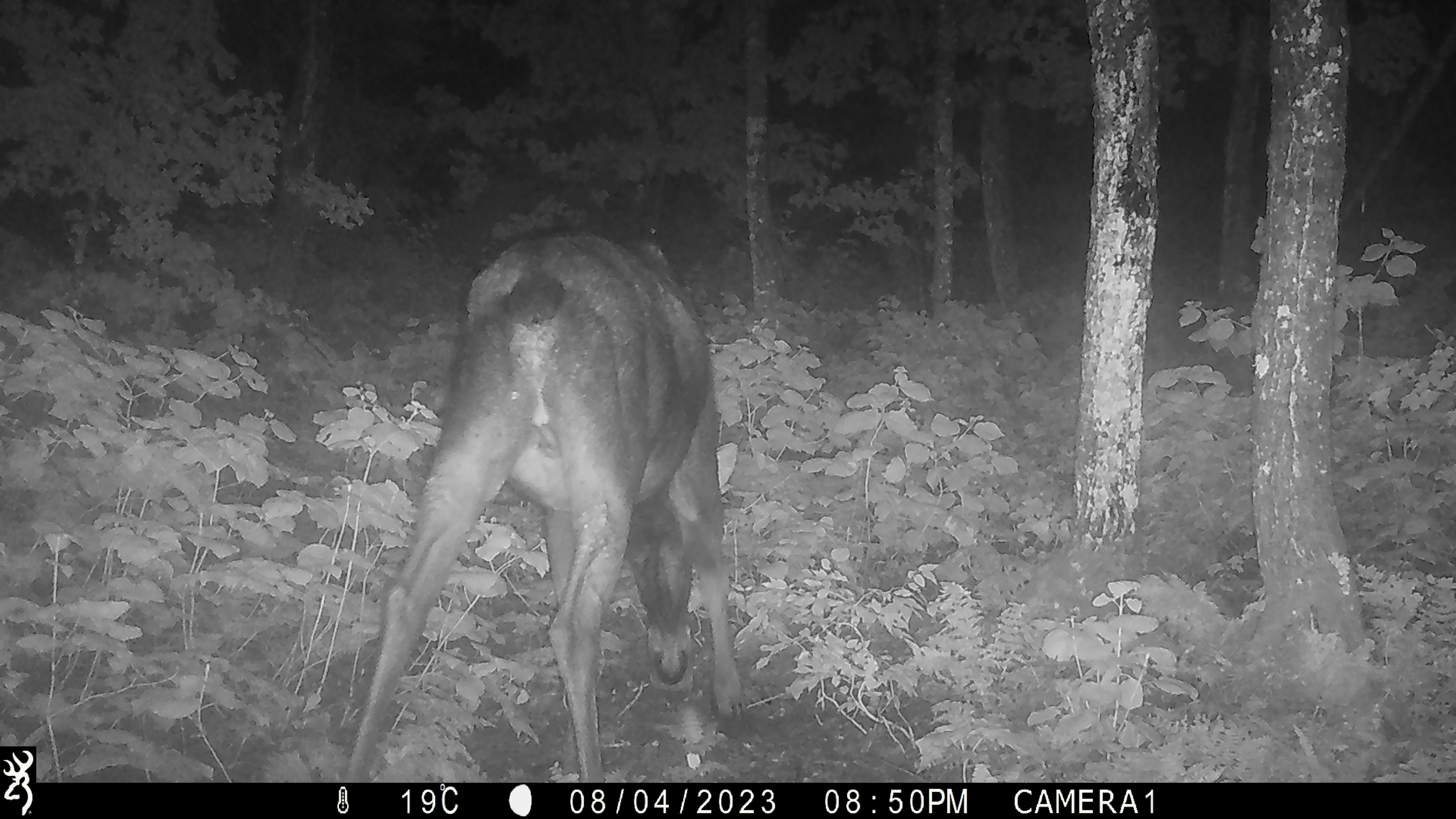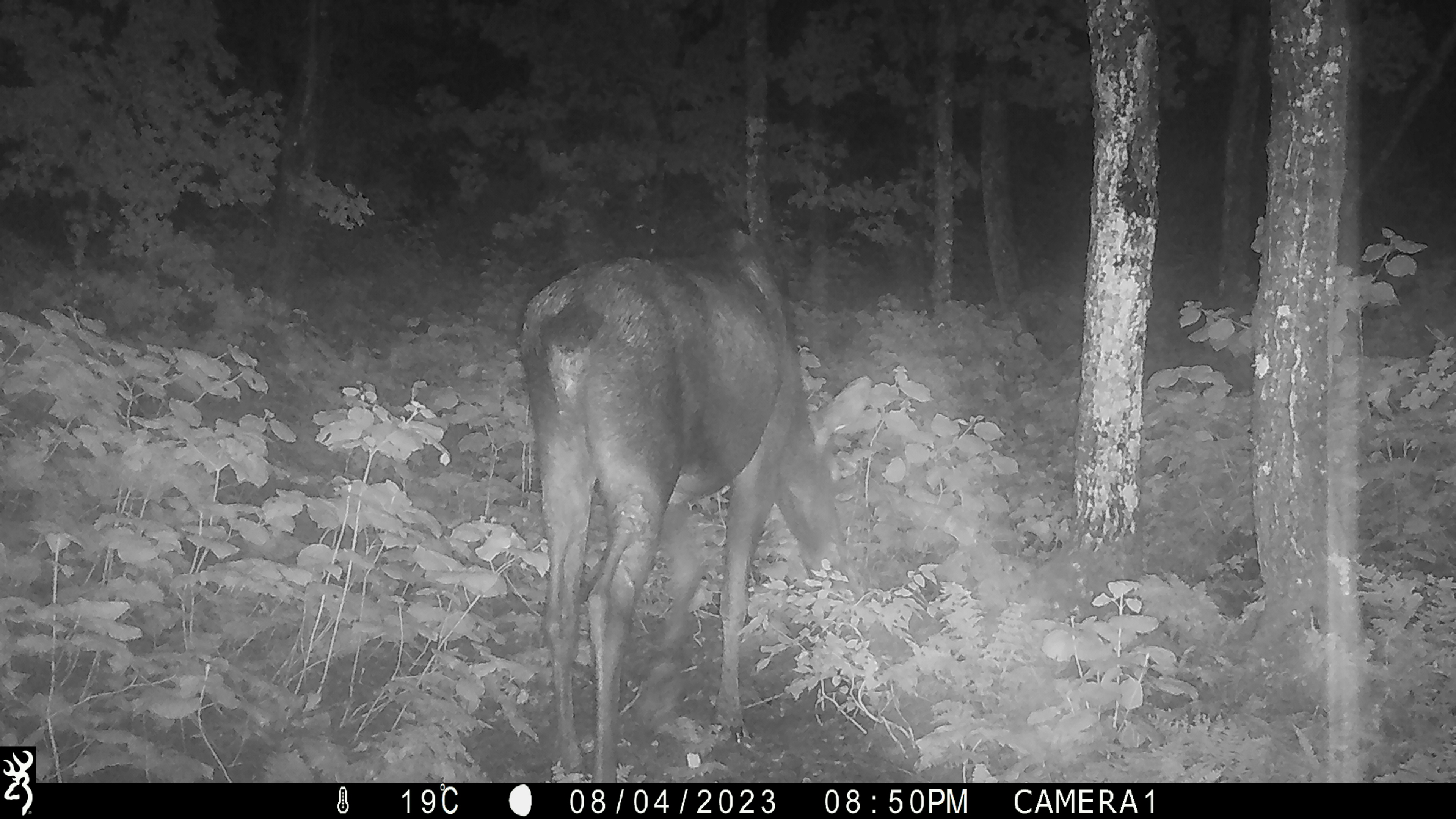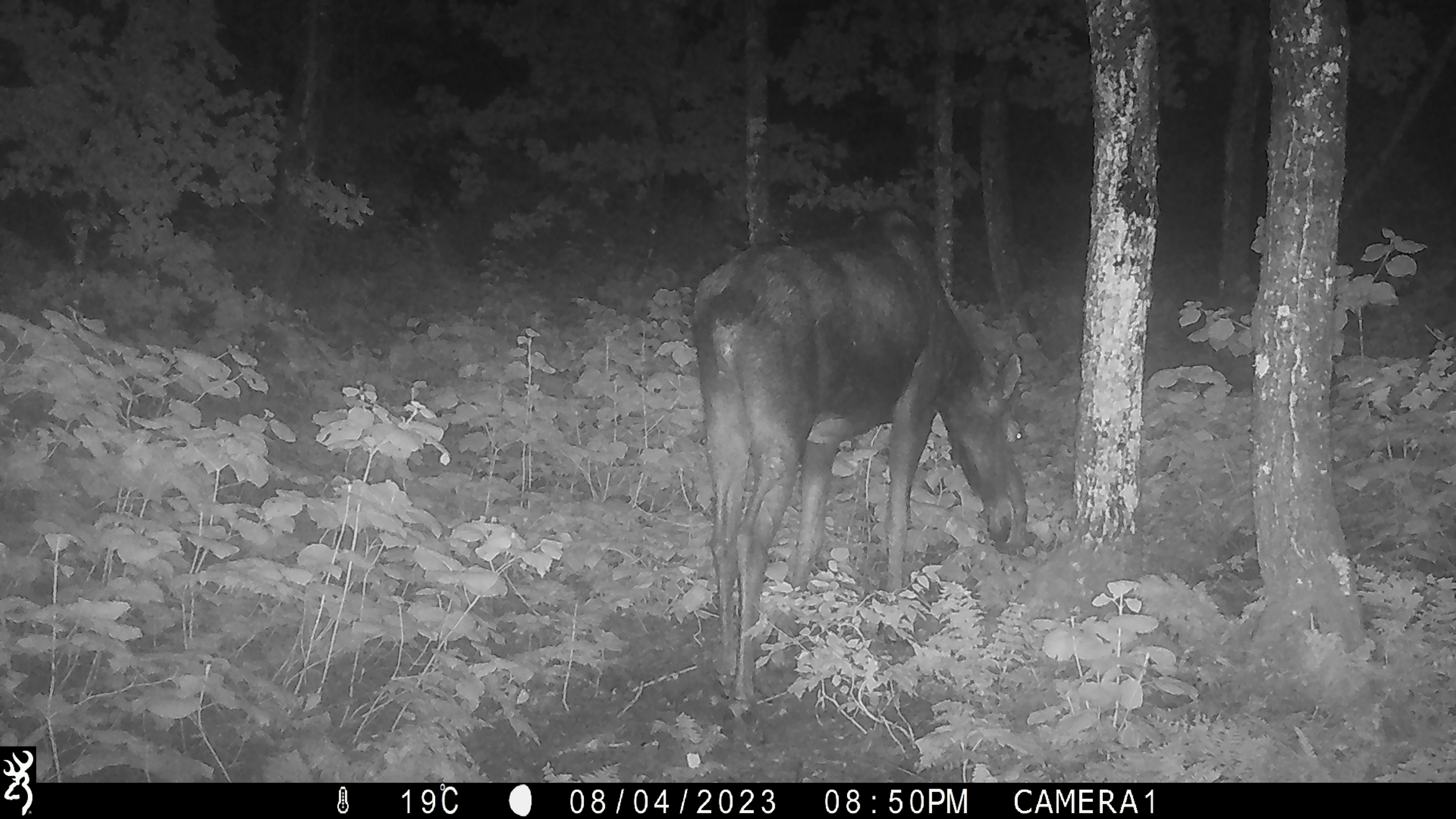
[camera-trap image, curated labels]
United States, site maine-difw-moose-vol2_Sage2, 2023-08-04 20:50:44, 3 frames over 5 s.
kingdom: Animalia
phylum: Chordata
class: Mammalia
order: Artiodactyla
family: Cervidae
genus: Alces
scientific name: Alces alces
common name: moose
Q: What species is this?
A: Moose (Alces alces).